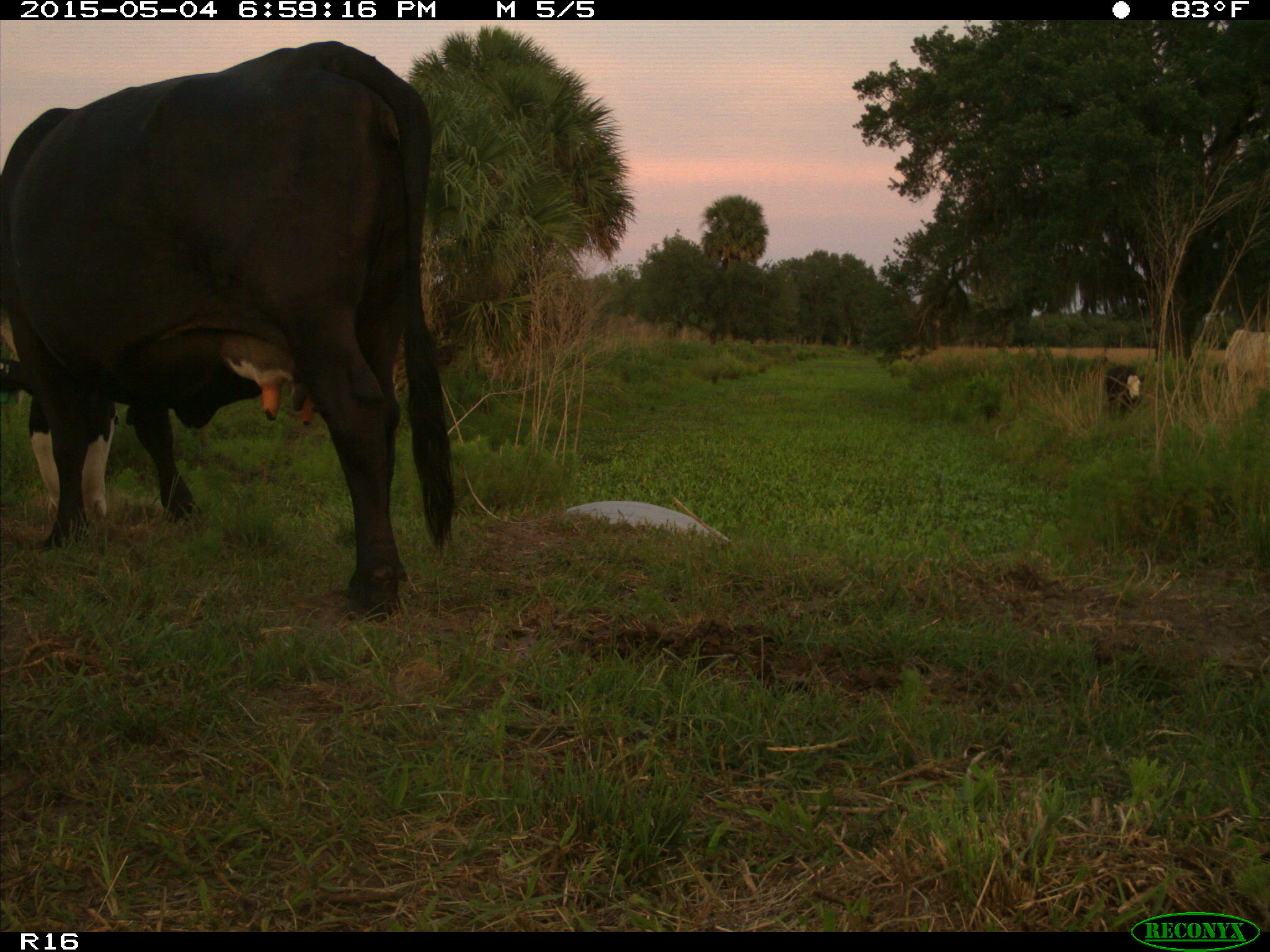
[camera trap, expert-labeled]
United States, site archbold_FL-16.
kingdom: Animalia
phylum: Chordata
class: Mammalia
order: Artiodactyla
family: Bovidae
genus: Bos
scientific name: Bos taurus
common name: domestic cow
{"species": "Bos taurus (domestic cow)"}